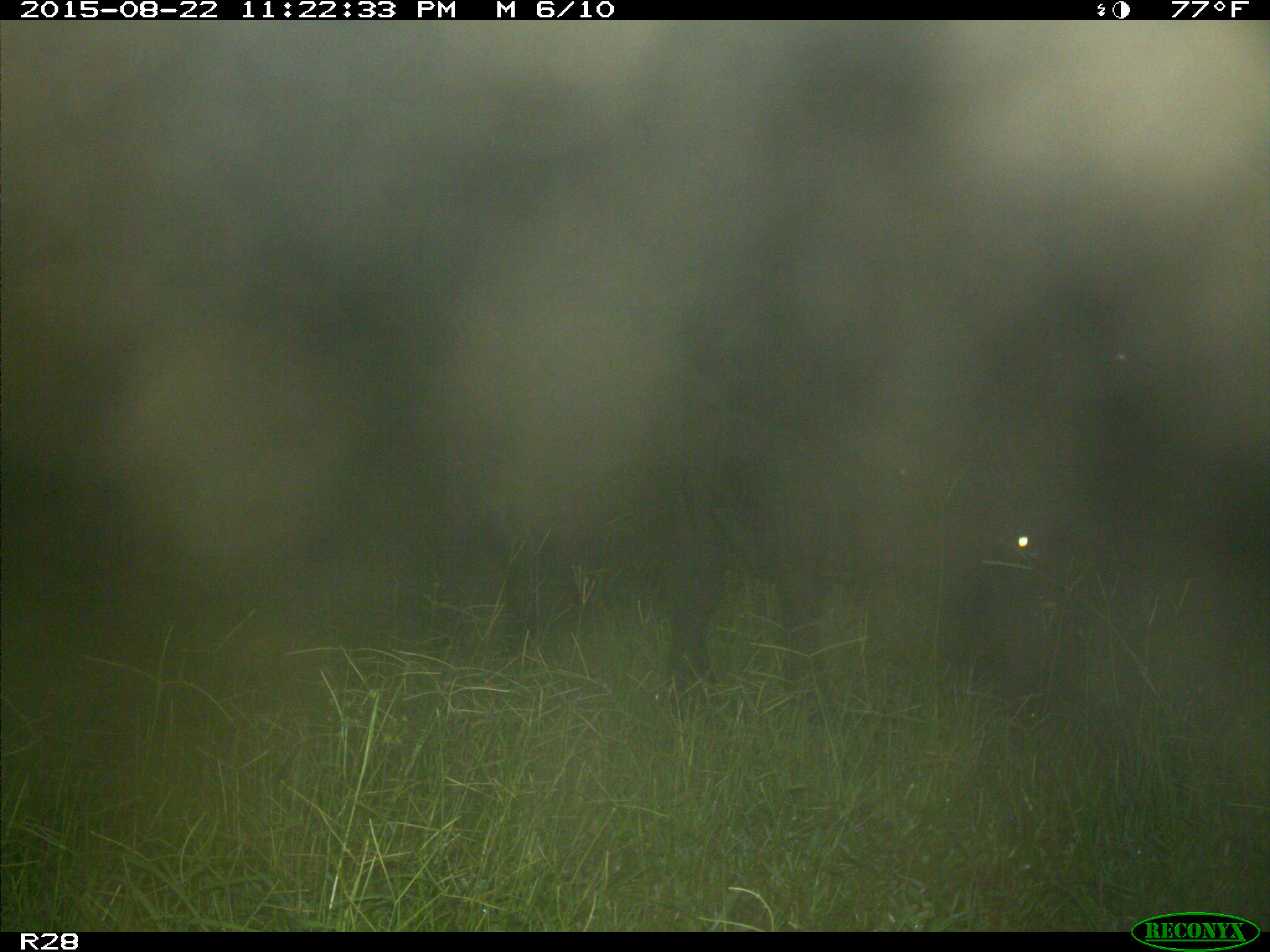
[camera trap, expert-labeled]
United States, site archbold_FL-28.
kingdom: Animalia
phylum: Chordata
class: Mammalia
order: Artiodactyla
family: Bovidae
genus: Bos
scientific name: Bos taurus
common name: domestic cow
Bos taurus (domestic cow).